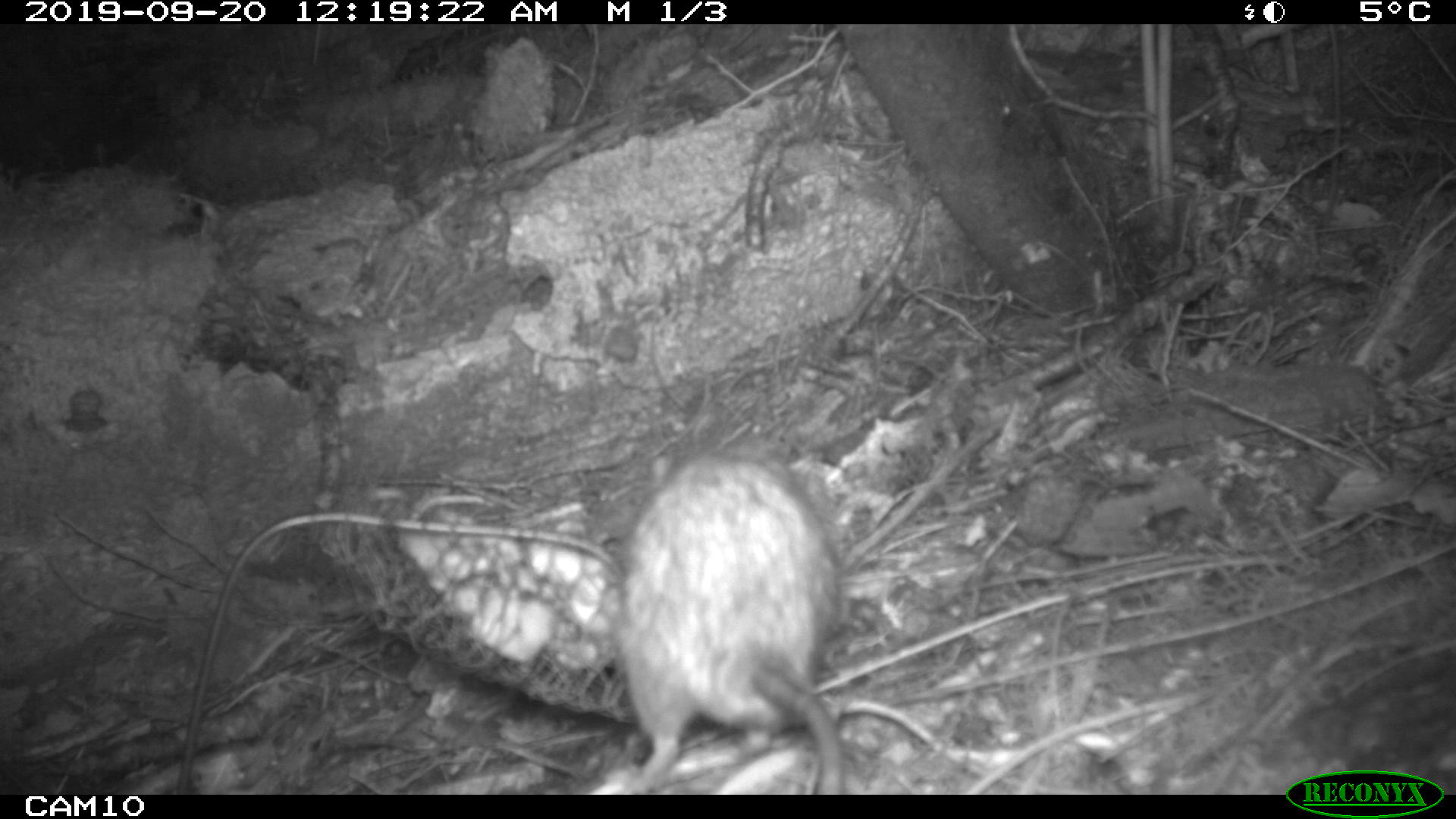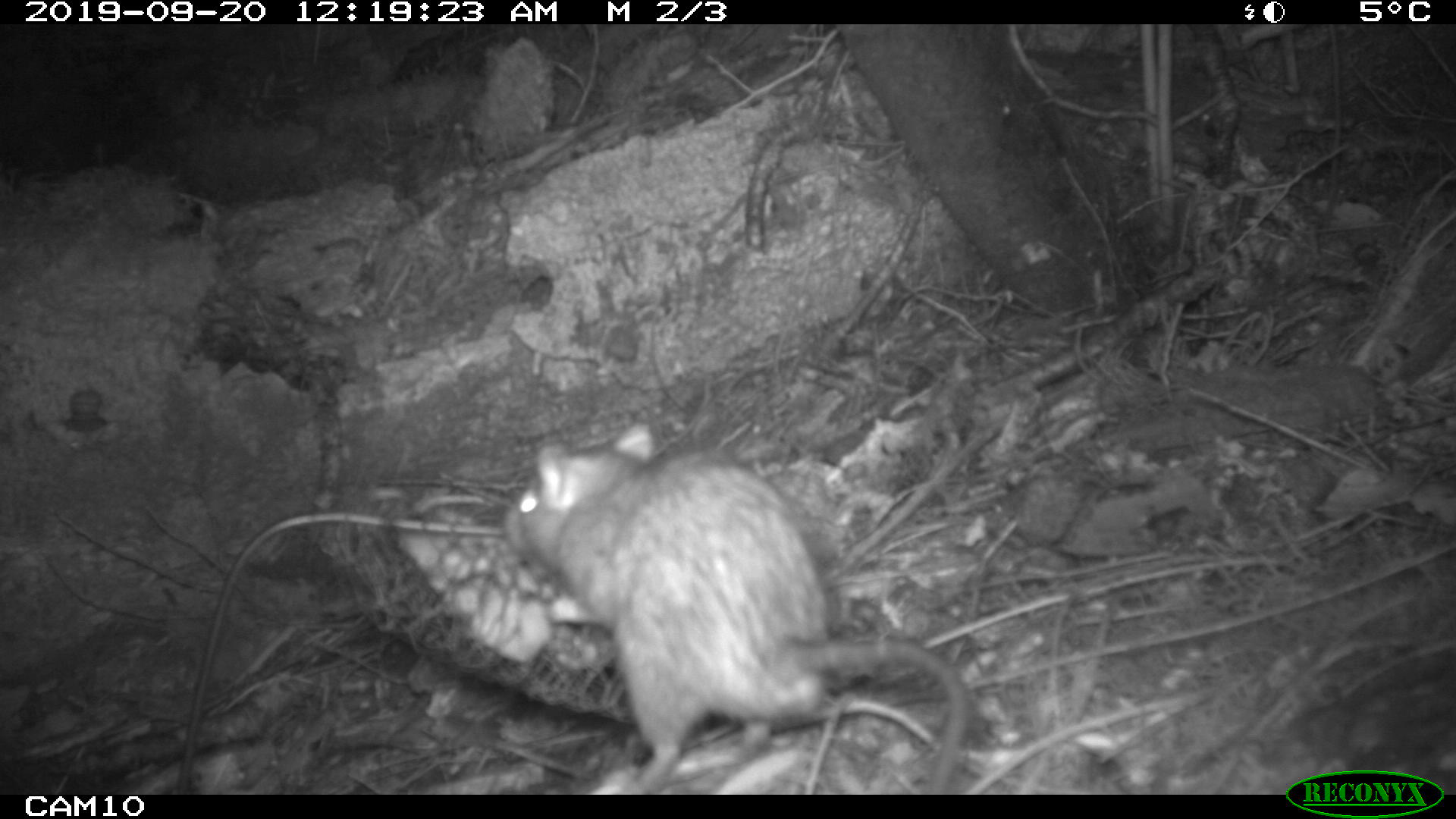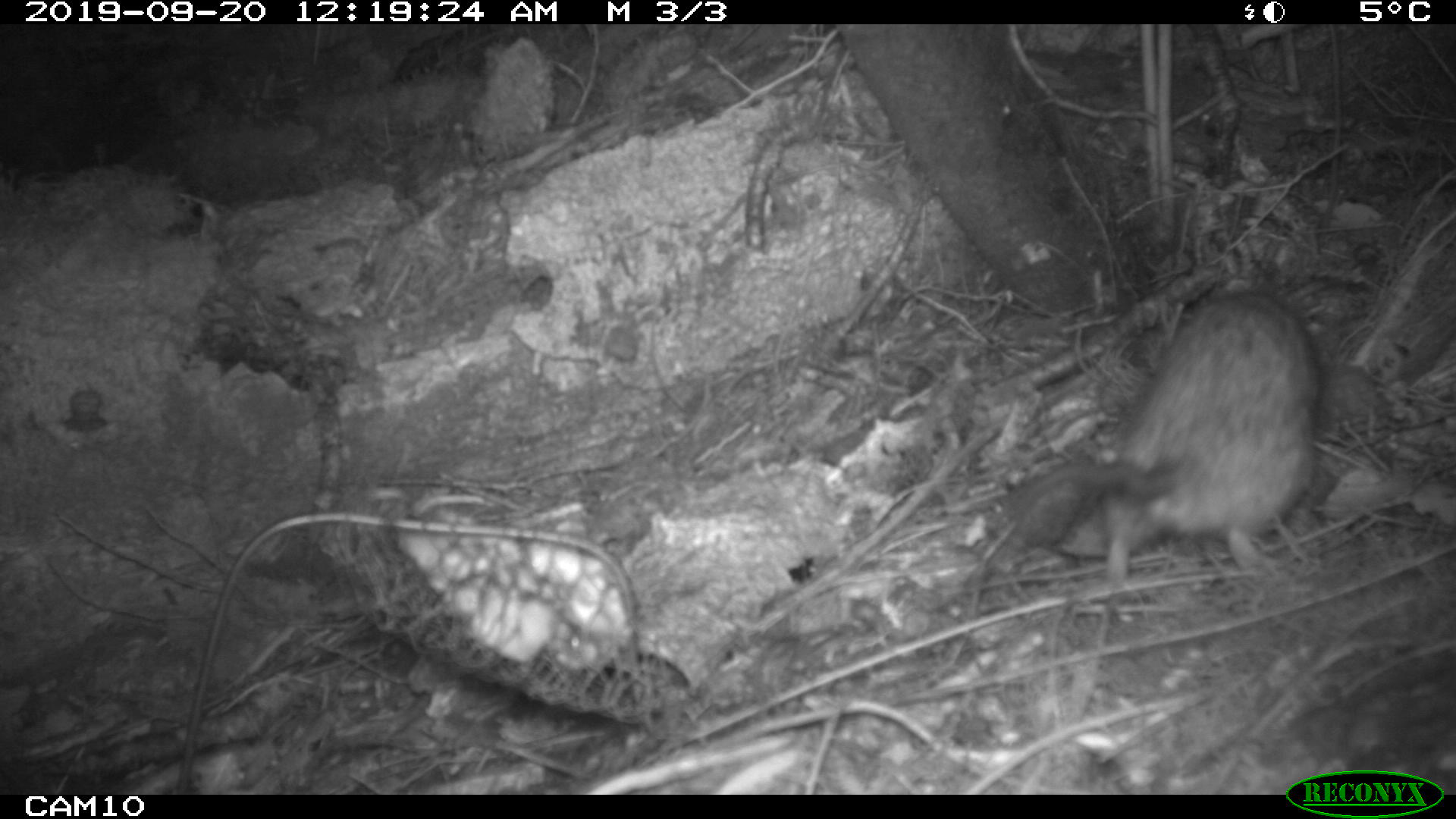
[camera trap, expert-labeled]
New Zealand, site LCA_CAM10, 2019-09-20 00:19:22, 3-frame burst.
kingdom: Animalia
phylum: Chordata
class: Mammalia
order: Rodentia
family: Muridae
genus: Rattus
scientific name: Rattus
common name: rat